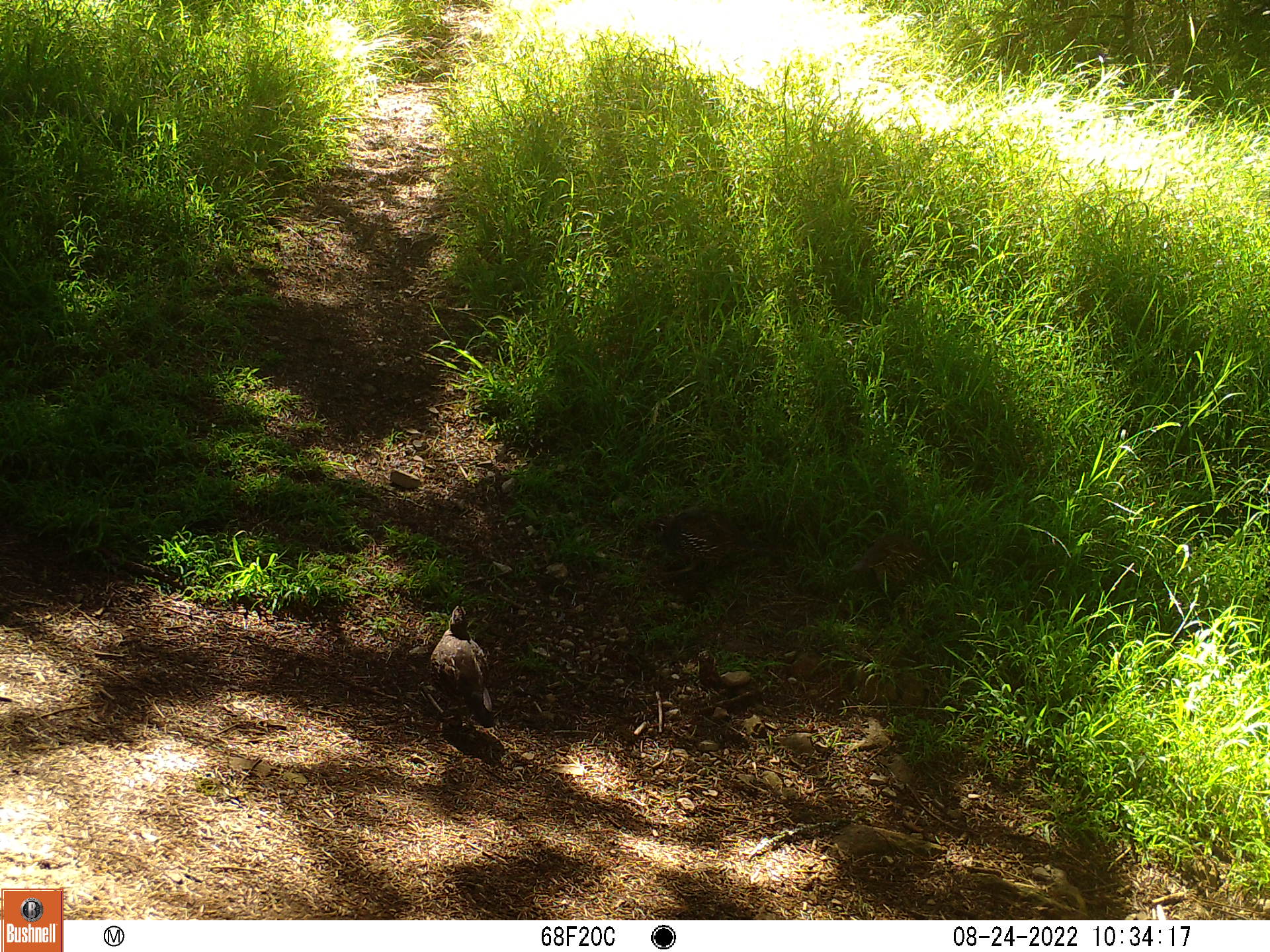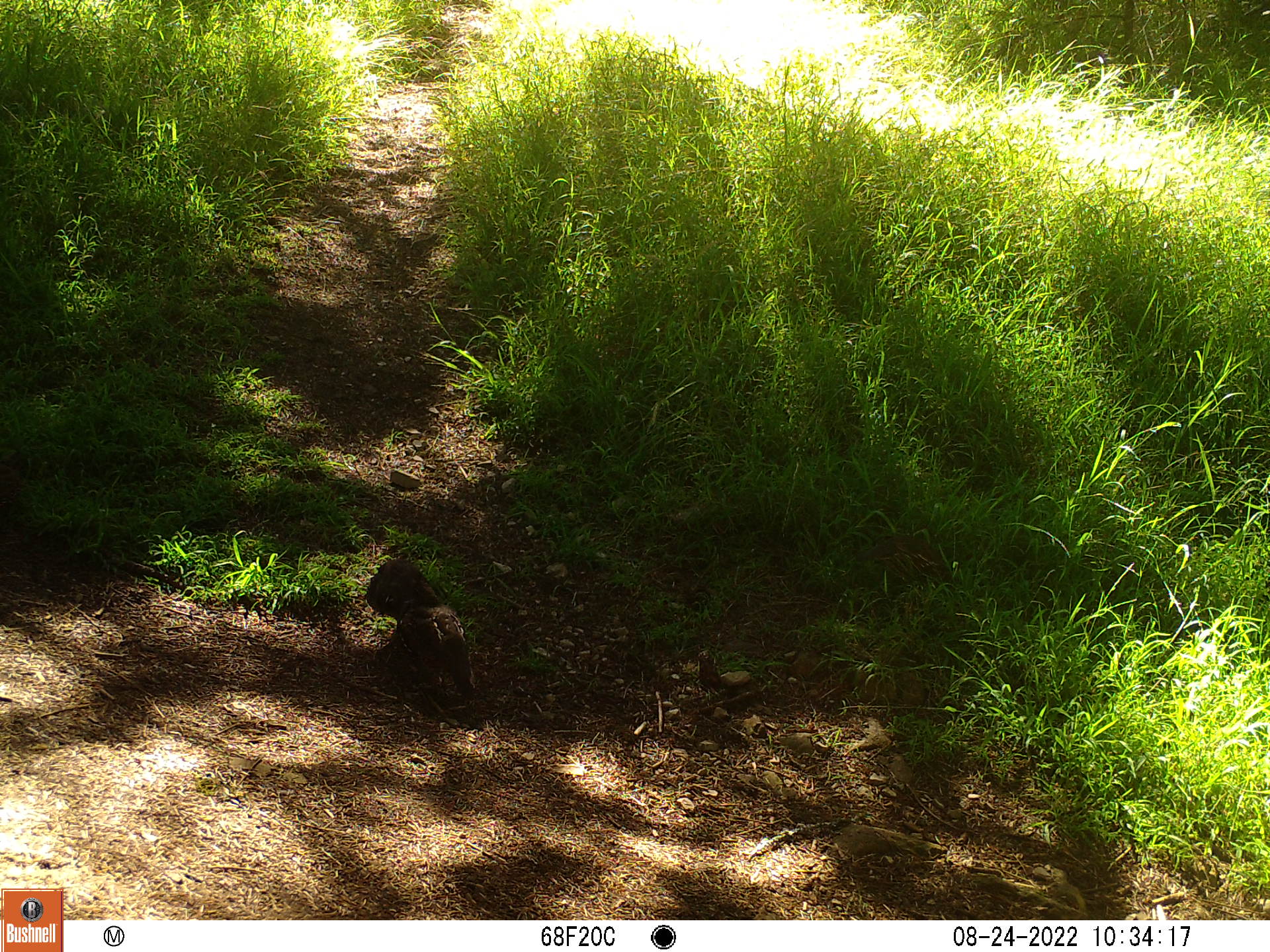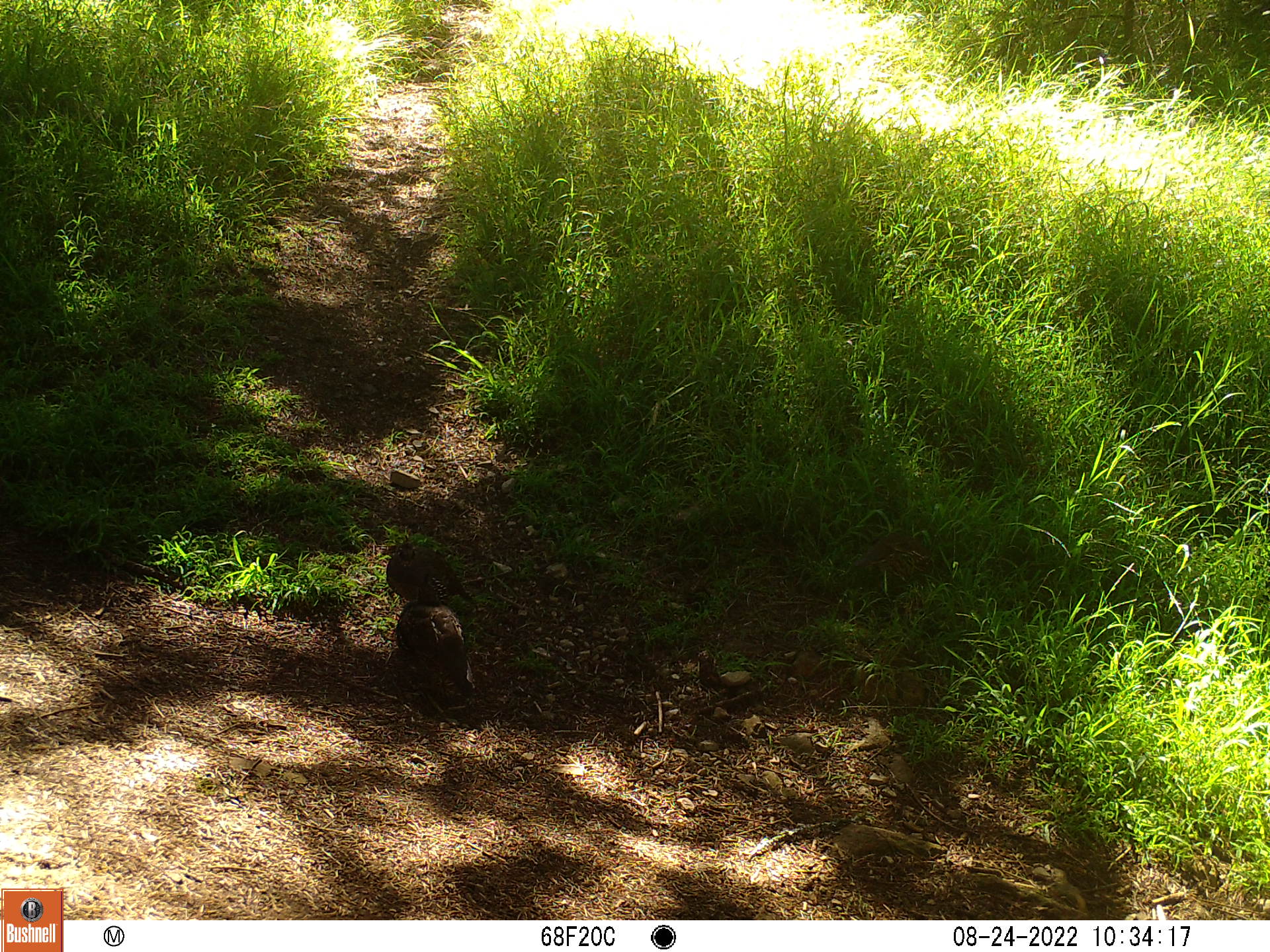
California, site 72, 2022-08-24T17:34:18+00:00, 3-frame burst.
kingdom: Animalia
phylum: Chordata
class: Aves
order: Galliformes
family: Odontophoridae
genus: Callipepla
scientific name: Callipepla californica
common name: california quail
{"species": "california quail (Callipepla californica)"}